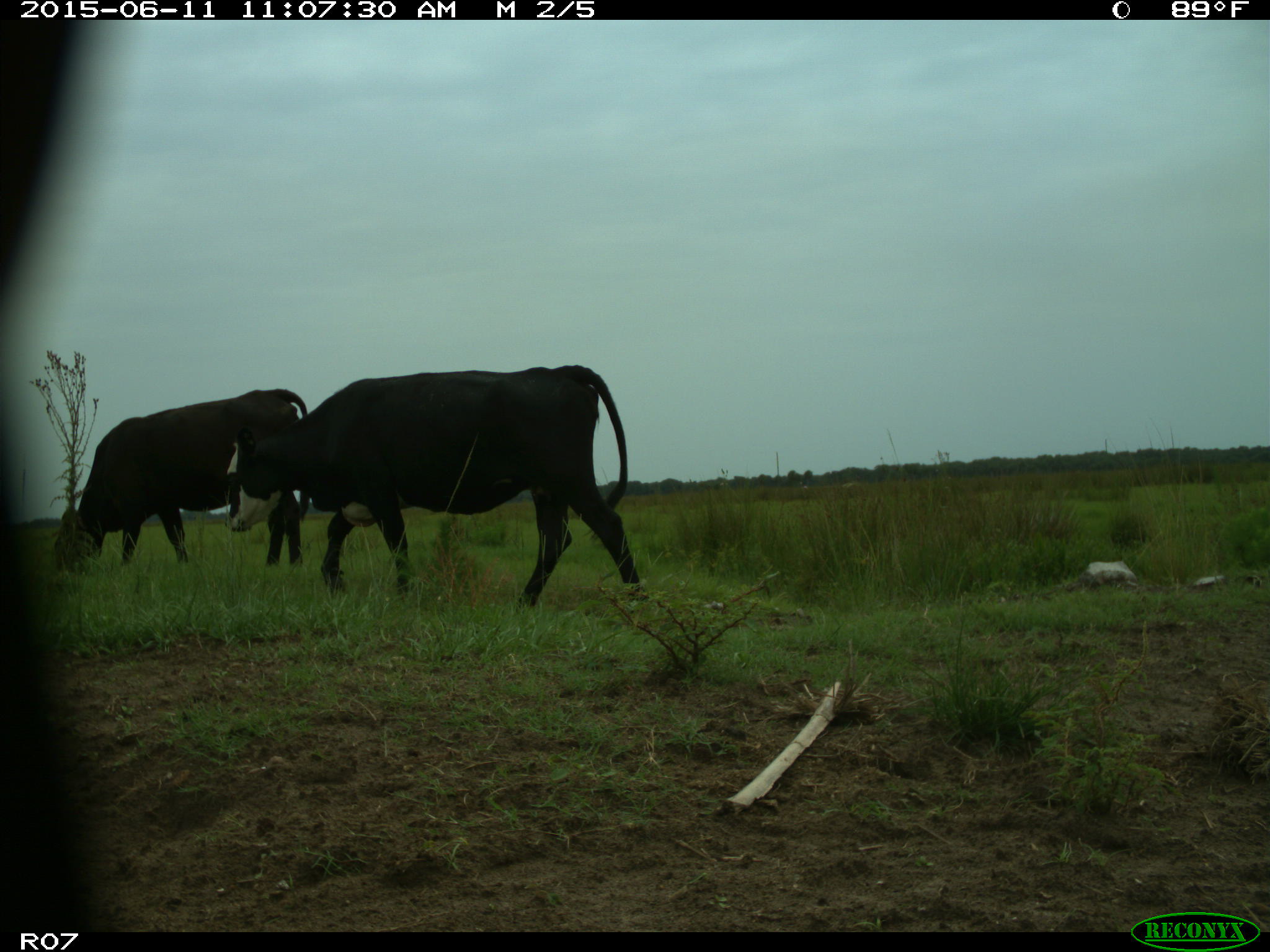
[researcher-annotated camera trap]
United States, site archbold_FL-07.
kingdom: Animalia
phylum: Chordata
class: Mammalia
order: Artiodactyla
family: Bovidae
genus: Bos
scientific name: Bos taurus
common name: domestic cow